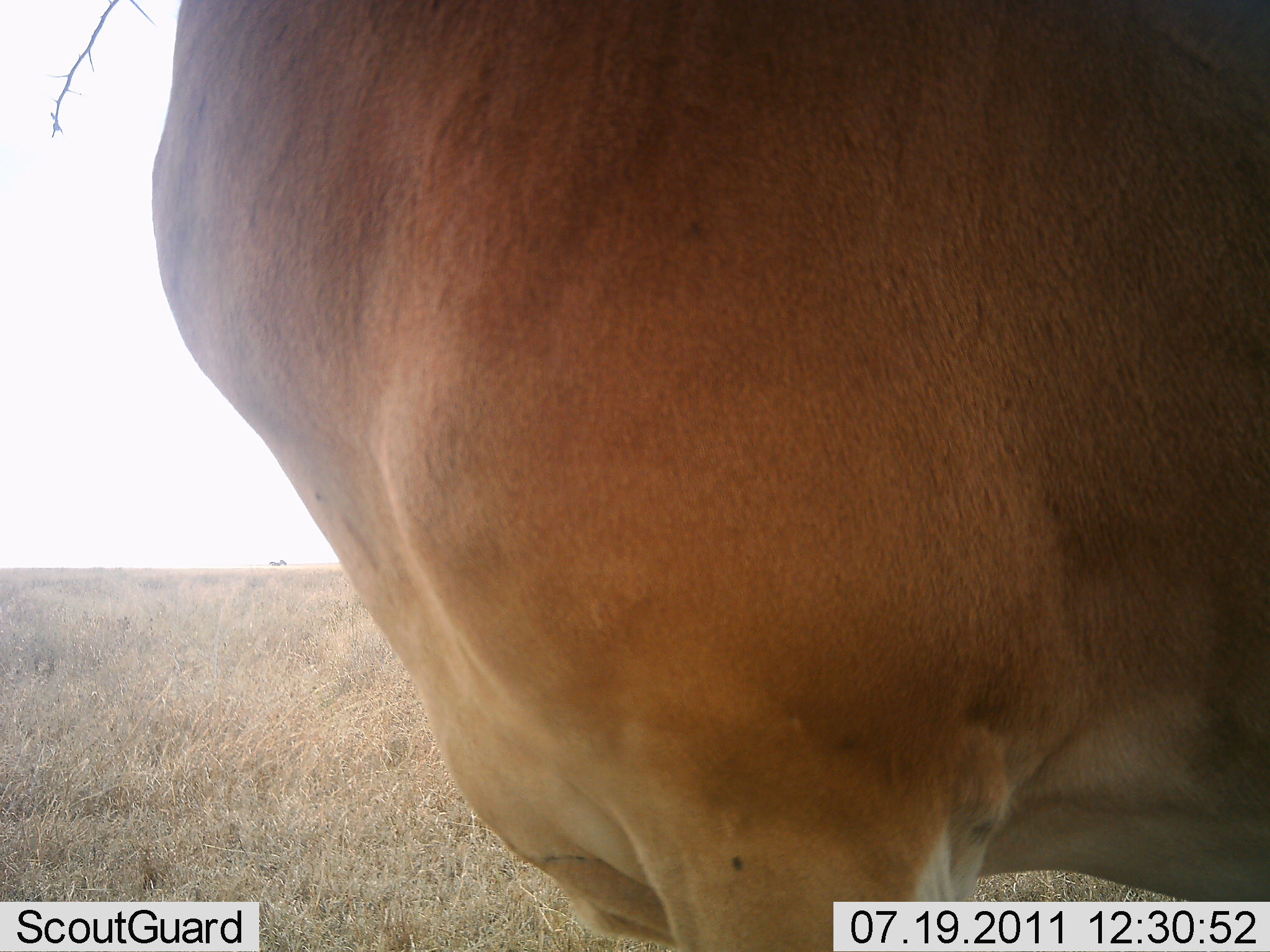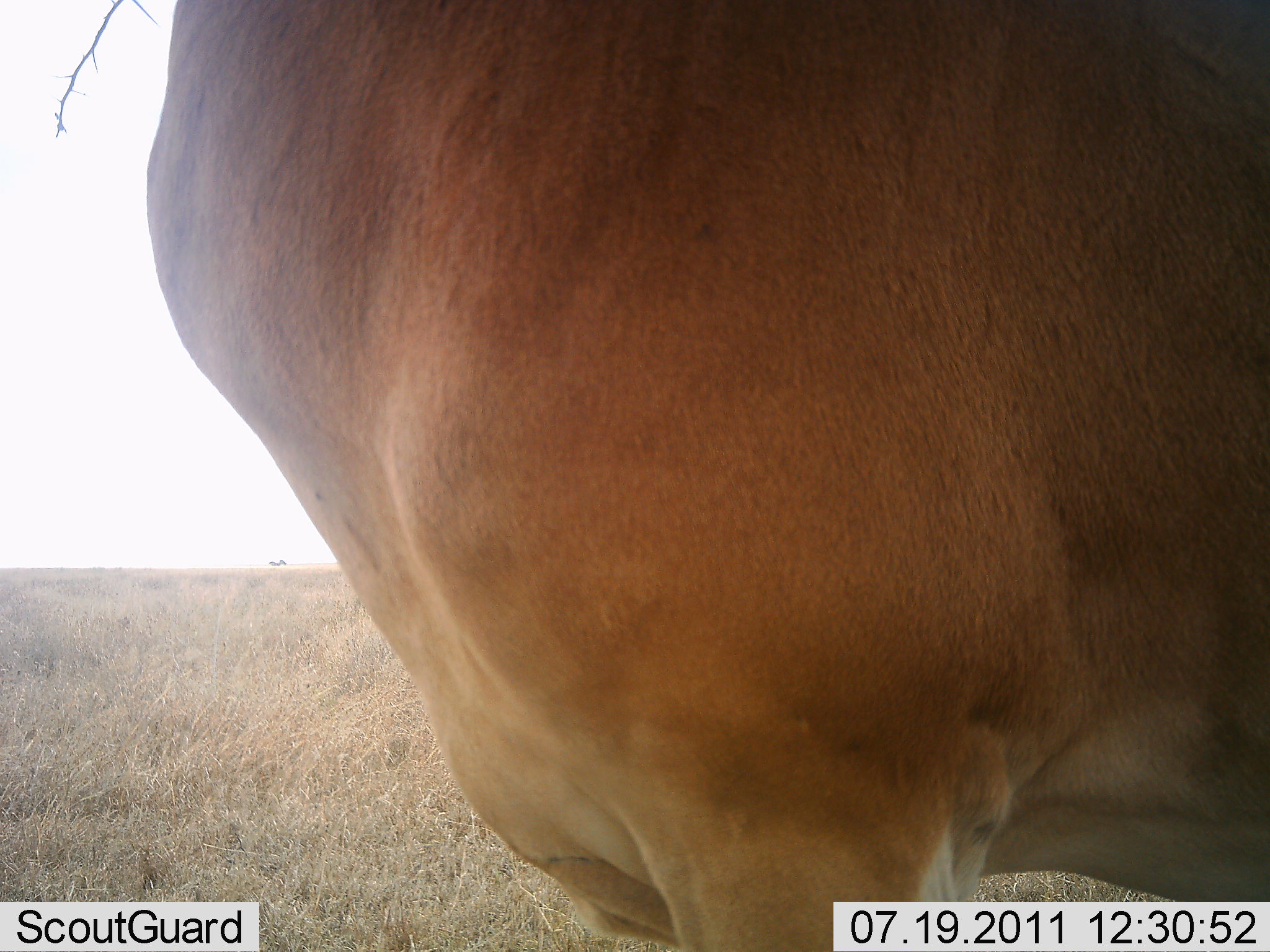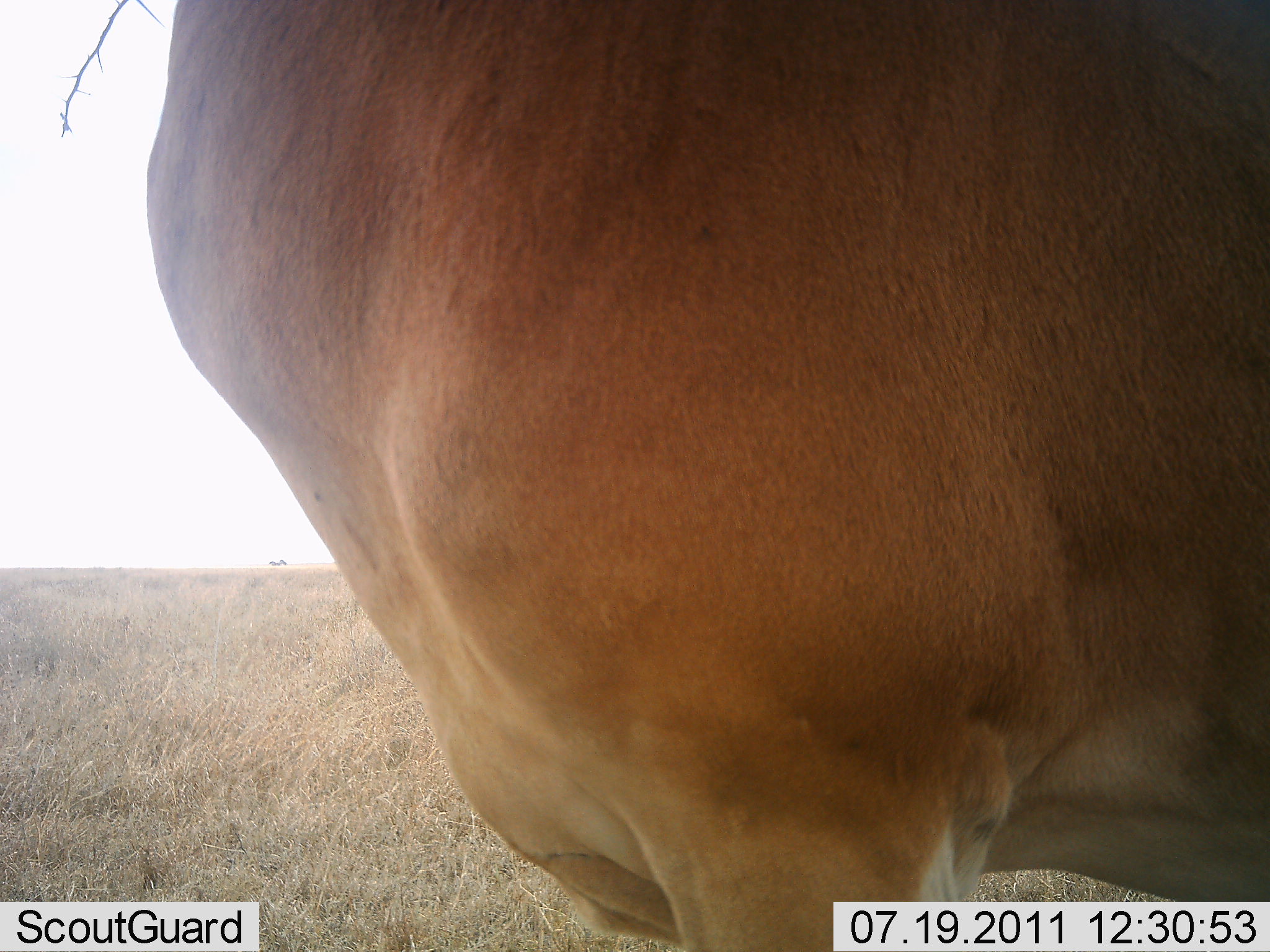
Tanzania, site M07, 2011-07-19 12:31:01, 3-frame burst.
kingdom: Animalia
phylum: Chordata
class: Mammalia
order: Artiodactyla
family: Bovidae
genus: Alcelaphus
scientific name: Alcelaphus buselaphus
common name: hartebeest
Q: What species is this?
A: Hartebeest (Alcelaphus buselaphus).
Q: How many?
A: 1.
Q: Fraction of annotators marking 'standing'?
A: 92%.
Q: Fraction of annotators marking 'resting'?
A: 0%.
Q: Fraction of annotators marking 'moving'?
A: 0%.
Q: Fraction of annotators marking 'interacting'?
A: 0%.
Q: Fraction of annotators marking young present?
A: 0%.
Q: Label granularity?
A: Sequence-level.